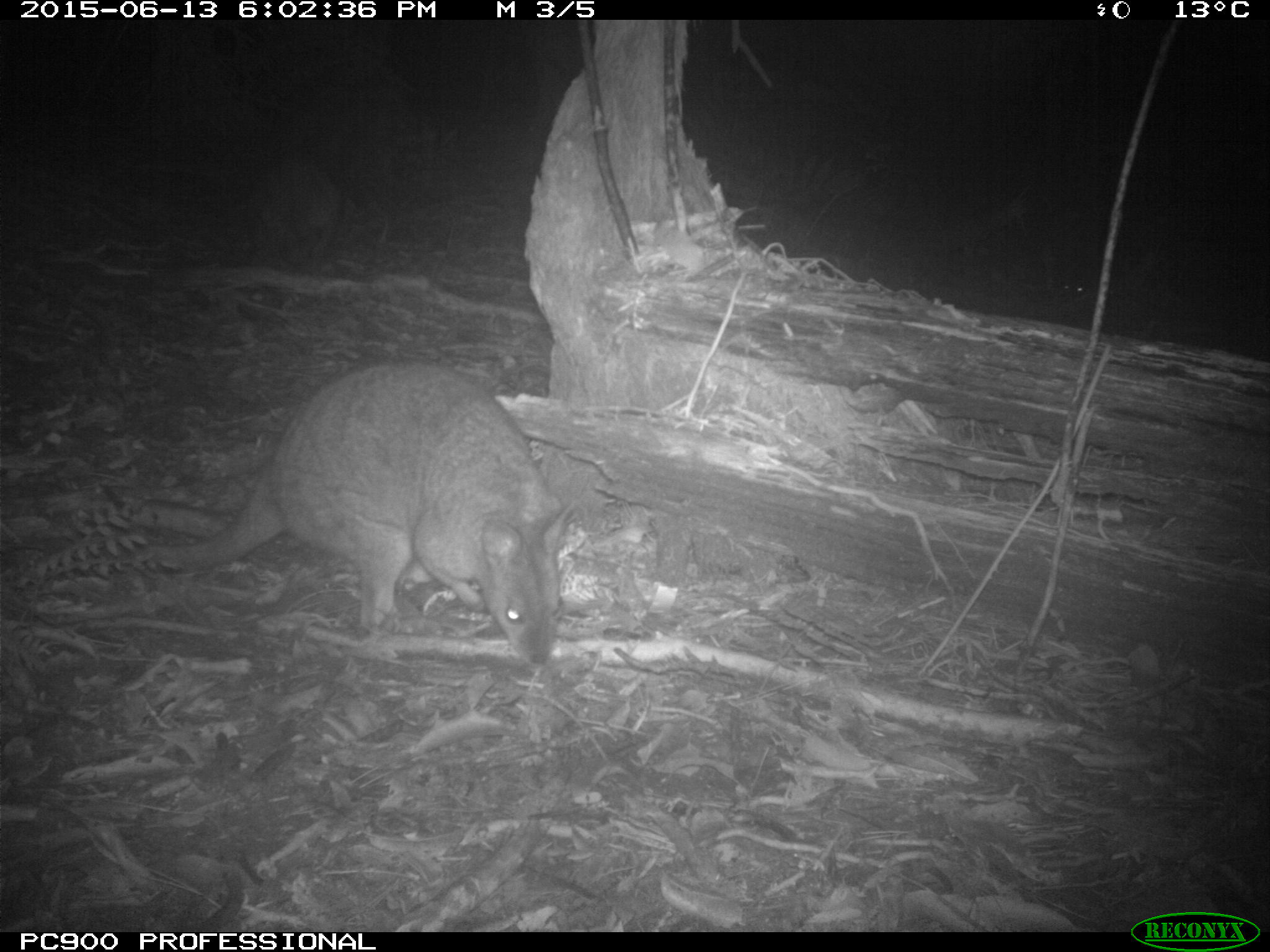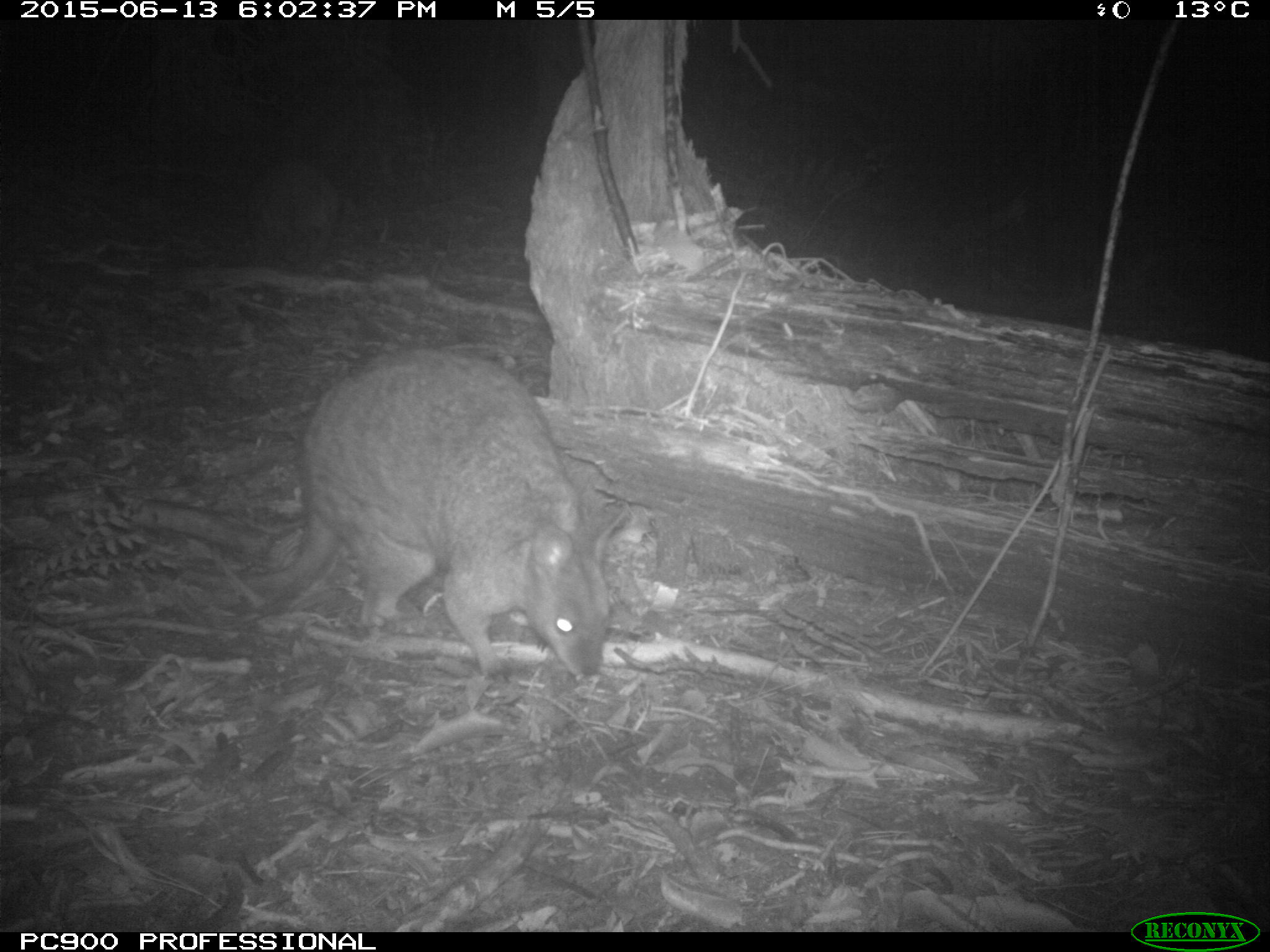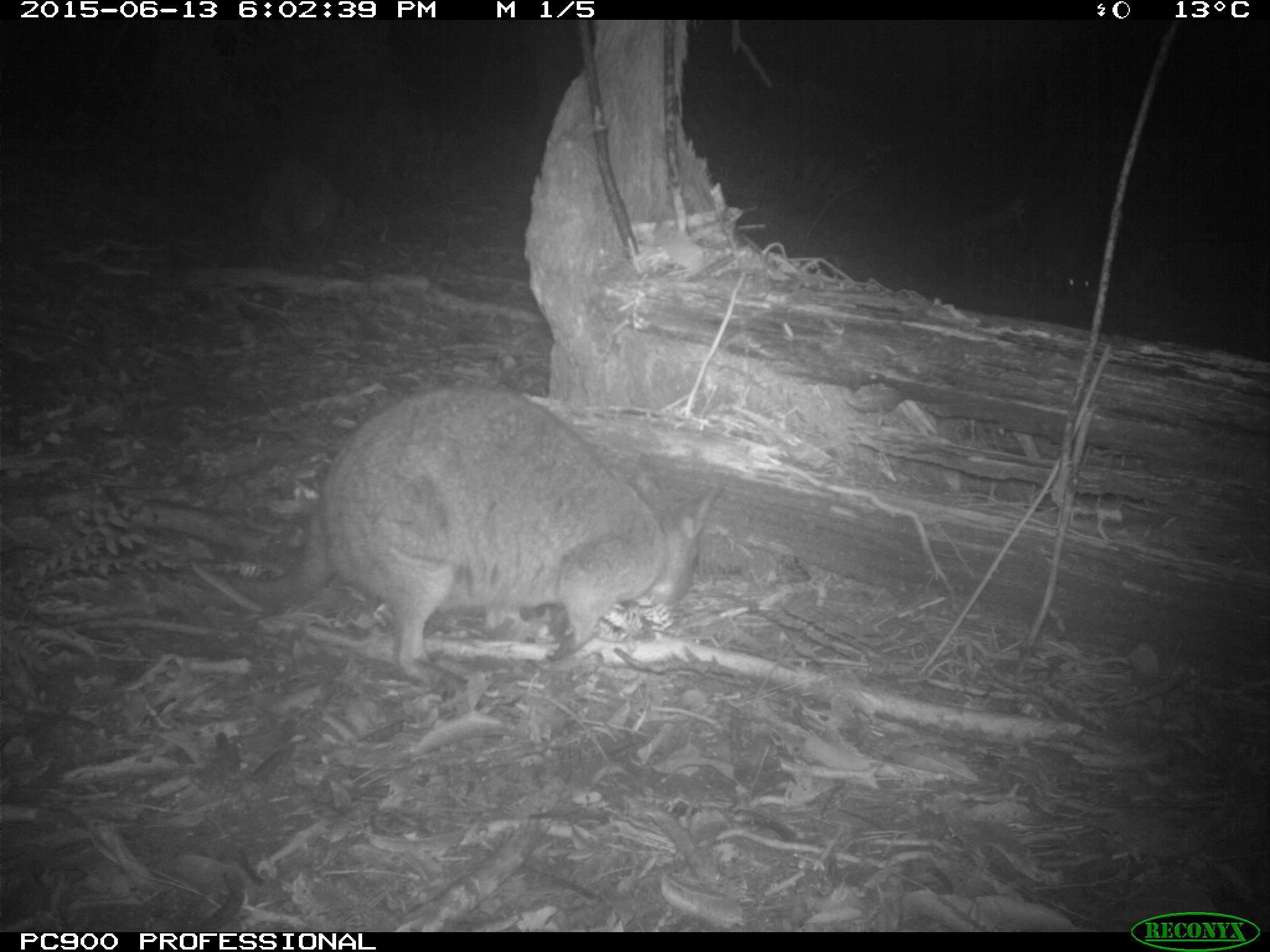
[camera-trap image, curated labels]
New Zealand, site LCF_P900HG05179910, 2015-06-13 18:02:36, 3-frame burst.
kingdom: Animalia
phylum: Chordata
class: Mammalia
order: Diprotodontia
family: Macropodidae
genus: Notamacropus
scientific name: Notamacropus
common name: wallaby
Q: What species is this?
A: Wallaby (Notamacropus).